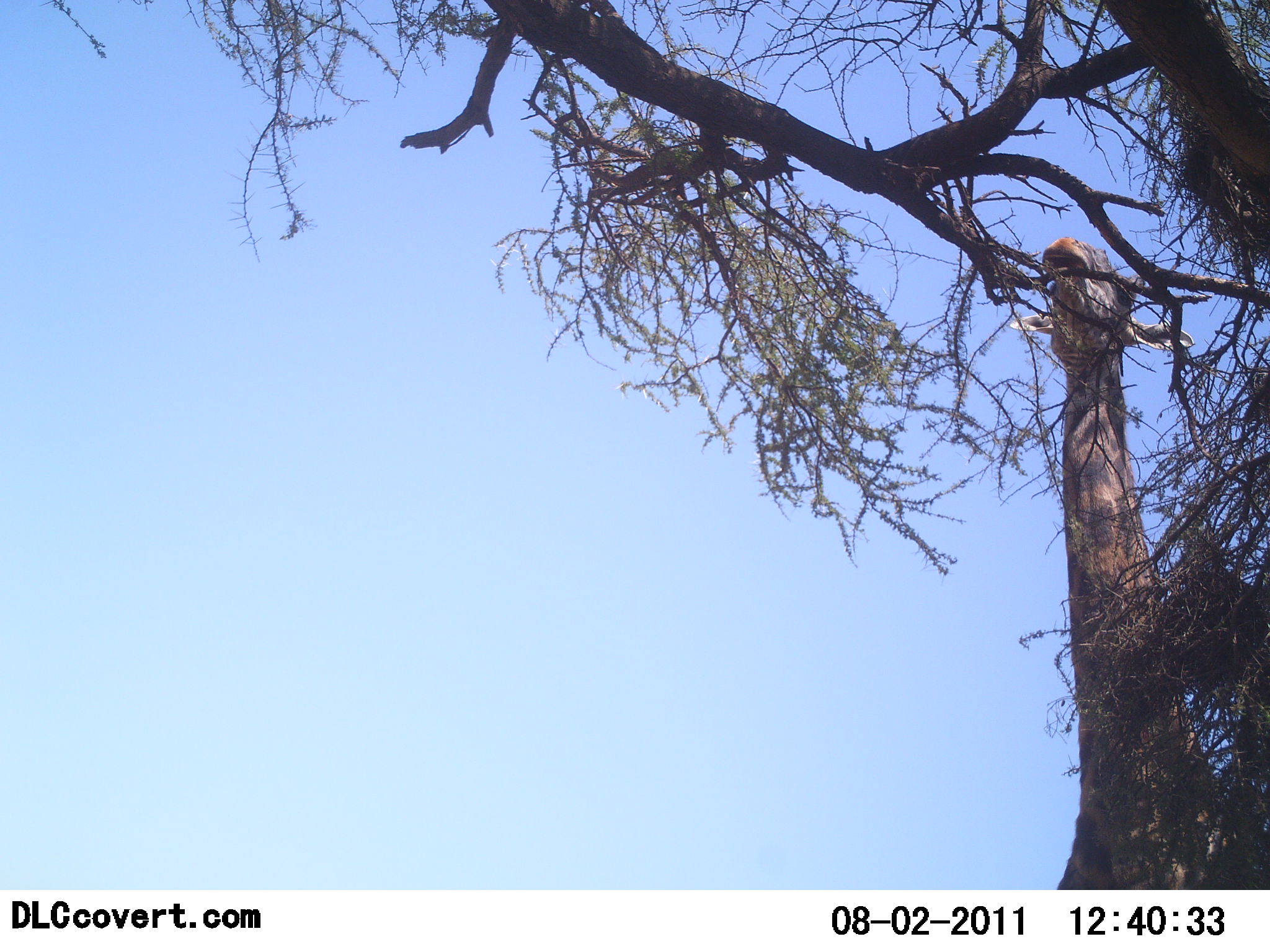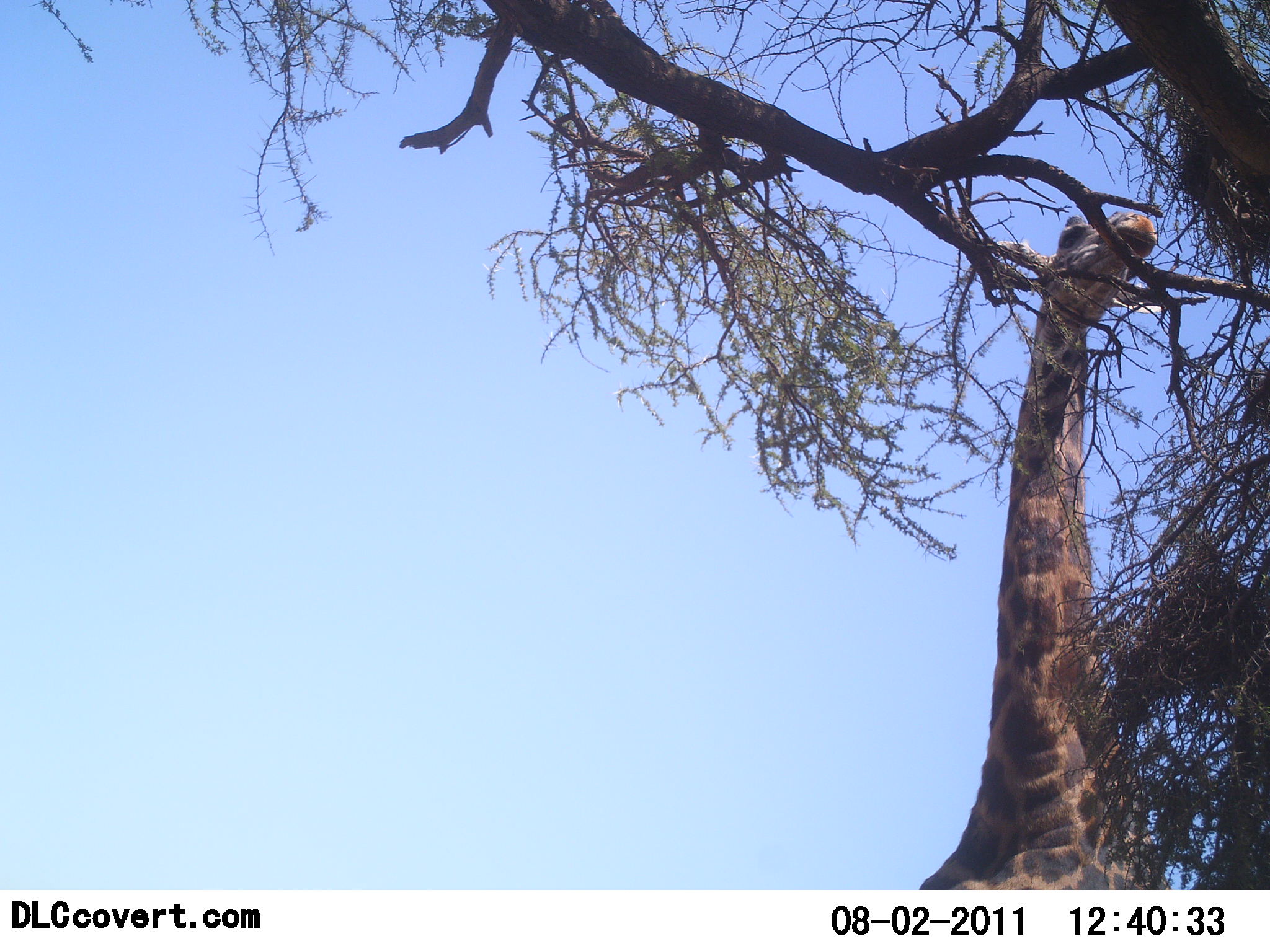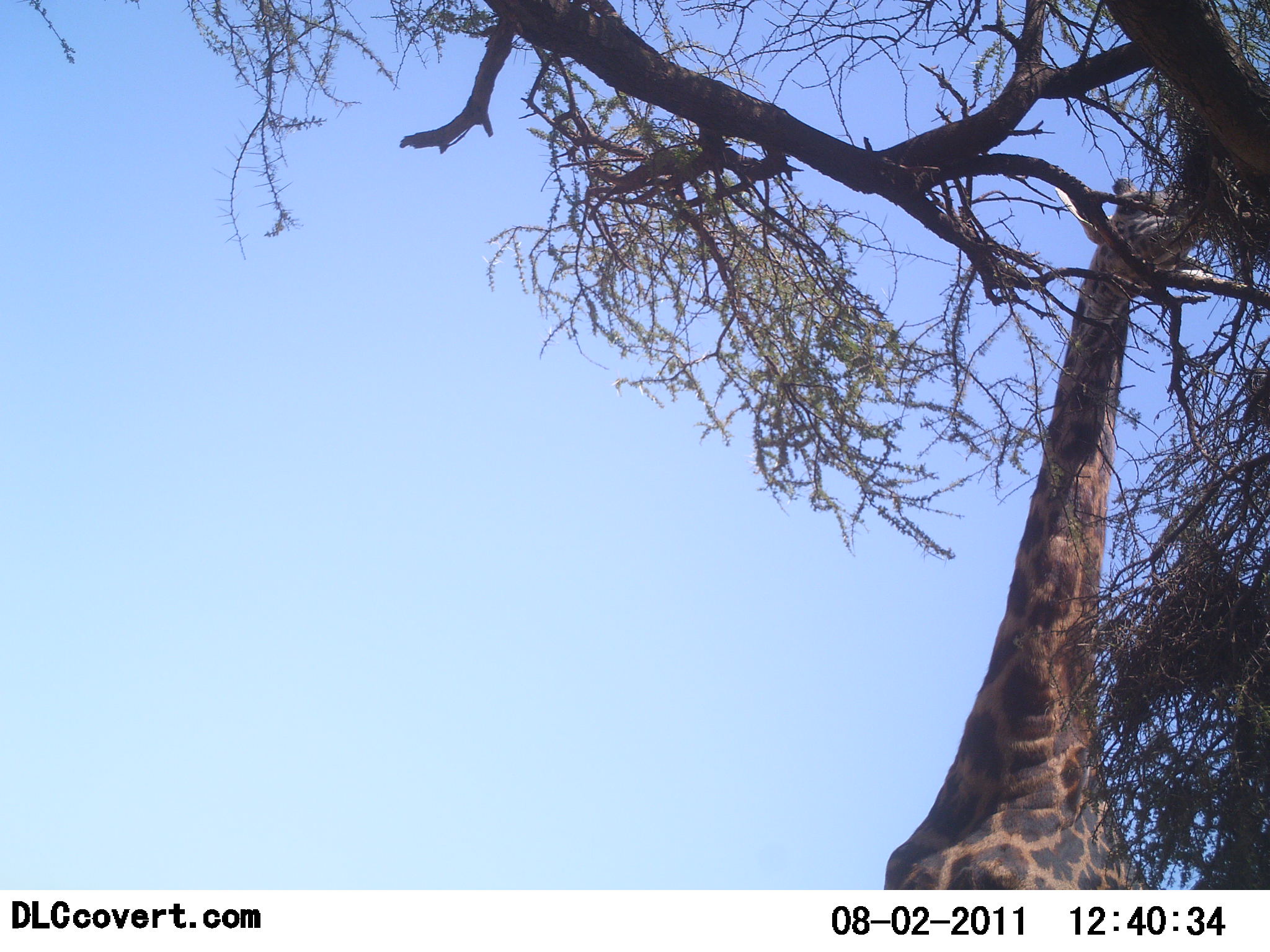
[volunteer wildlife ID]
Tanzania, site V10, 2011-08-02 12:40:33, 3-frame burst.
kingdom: Animalia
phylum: Chordata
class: Mammalia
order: Artiodactyla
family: Giraffidae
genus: Giraffa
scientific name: Giraffa camelopardalis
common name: giraffe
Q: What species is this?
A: Giraffe (Giraffa camelopardalis).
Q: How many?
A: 1.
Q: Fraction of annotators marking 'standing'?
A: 0%.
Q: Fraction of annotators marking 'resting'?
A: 0%.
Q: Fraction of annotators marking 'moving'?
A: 7%.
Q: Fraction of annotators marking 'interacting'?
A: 0%.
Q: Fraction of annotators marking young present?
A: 0%.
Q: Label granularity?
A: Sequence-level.